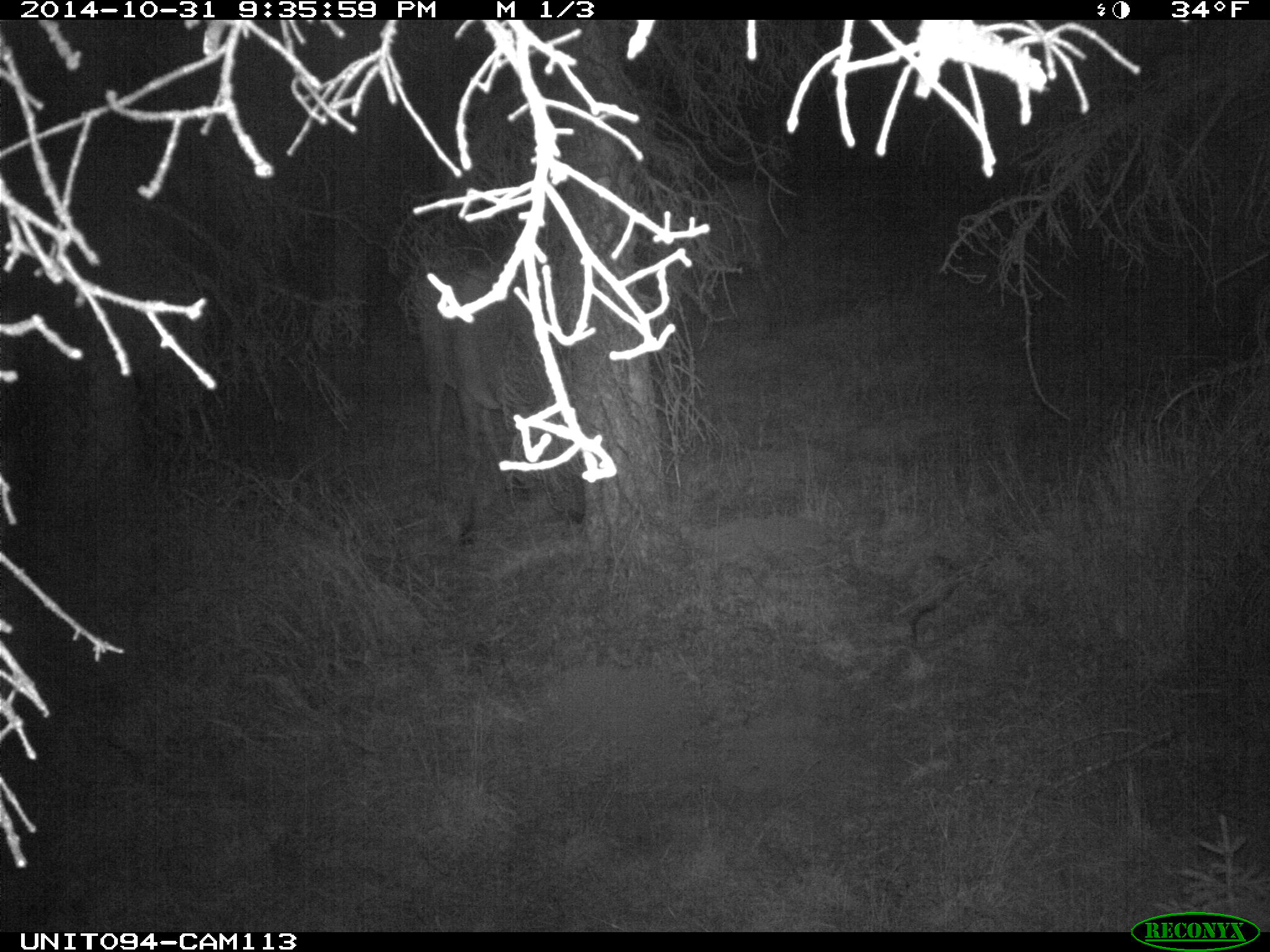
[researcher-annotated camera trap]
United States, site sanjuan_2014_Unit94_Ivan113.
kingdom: Animalia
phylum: Chordata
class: Mammalia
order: Artiodactyla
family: Cervidae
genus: Cervus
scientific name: Cervus elaphus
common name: red deer